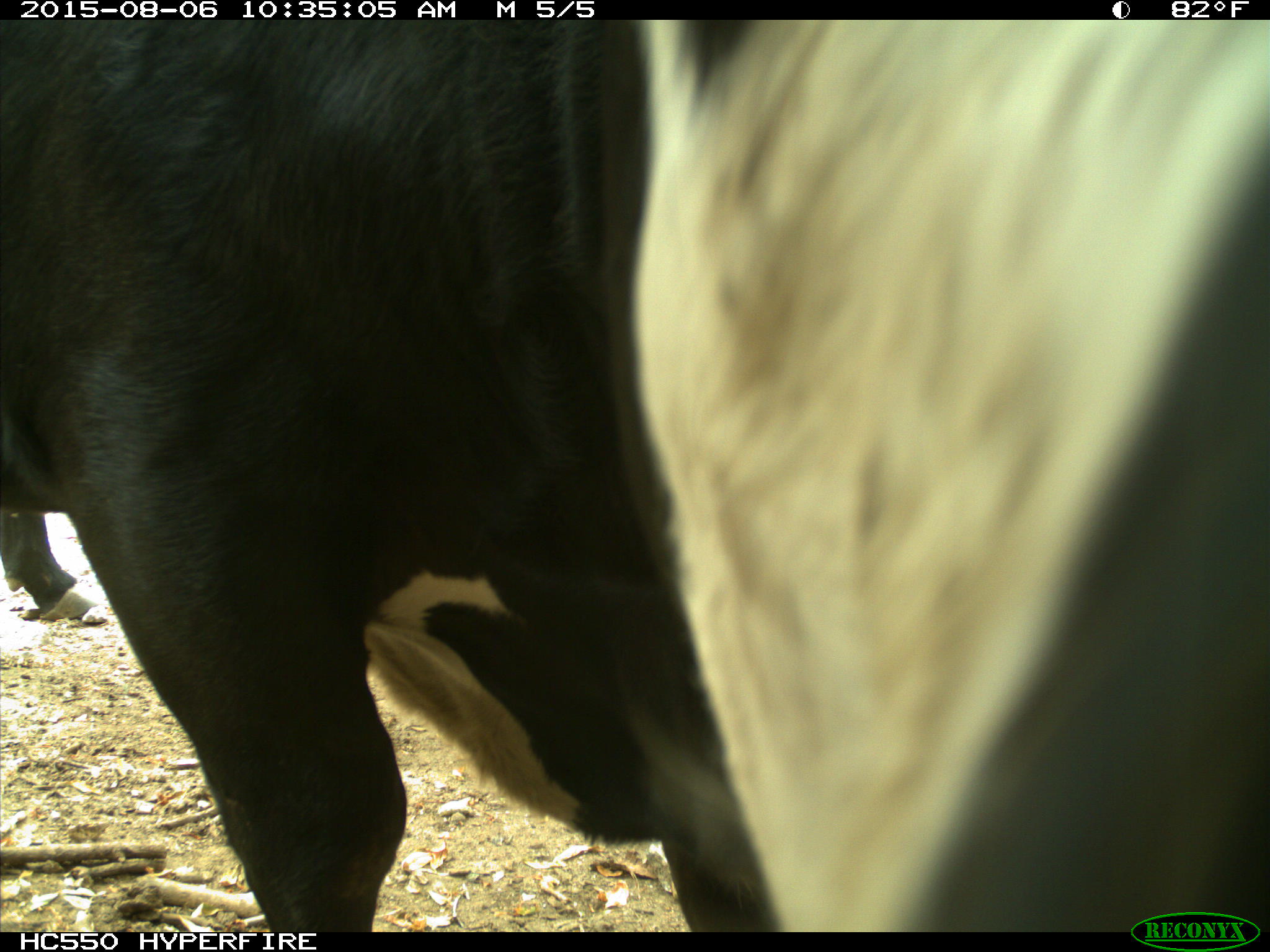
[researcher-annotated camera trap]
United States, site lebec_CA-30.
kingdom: Animalia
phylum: Chordata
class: Mammalia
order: Artiodactyla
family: Bovidae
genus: Bos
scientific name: Bos taurus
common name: domestic cow